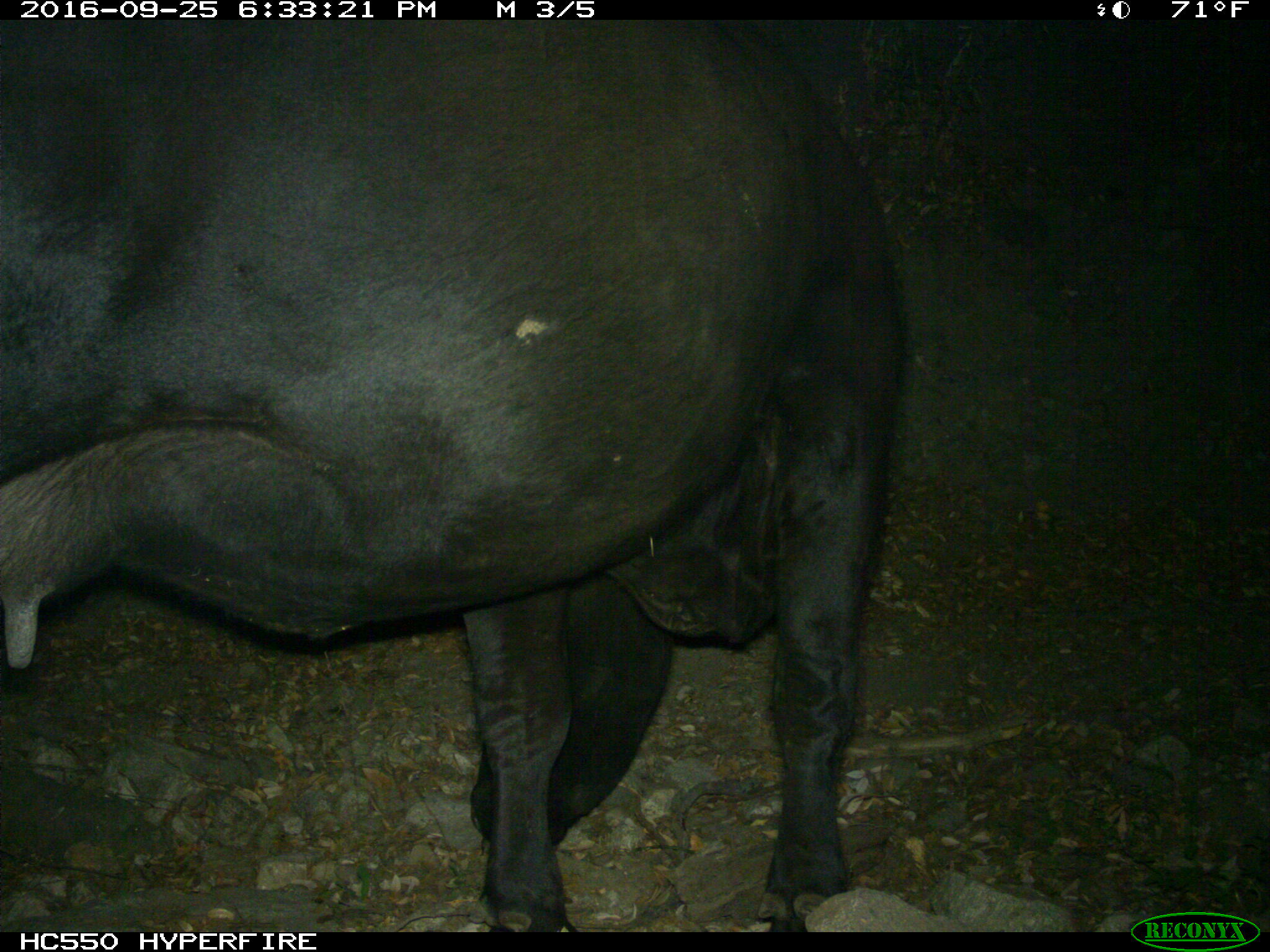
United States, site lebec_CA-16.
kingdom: Animalia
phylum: Chordata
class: Mammalia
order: Artiodactyla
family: Bovidae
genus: Bos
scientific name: Bos taurus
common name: domestic cow